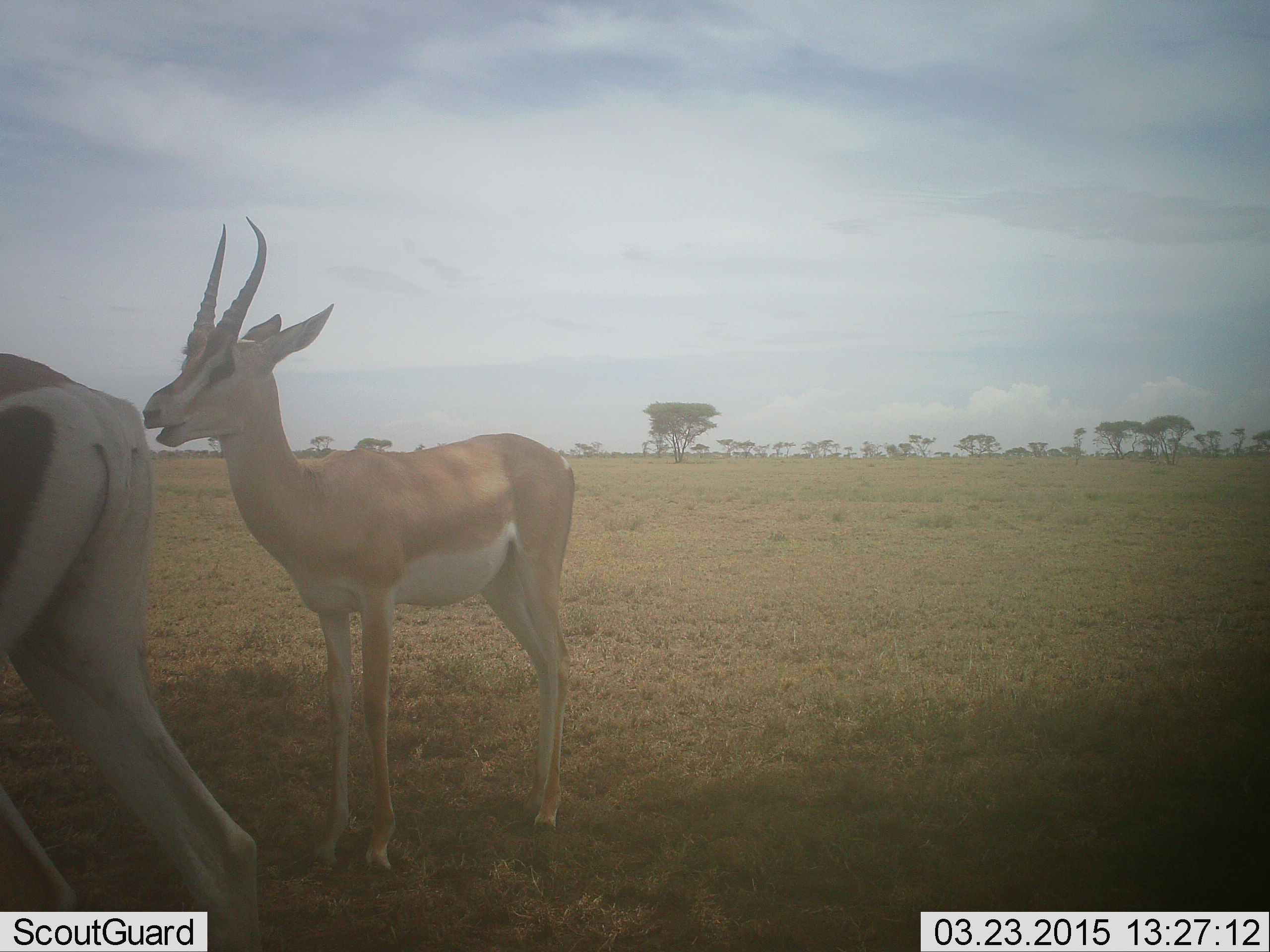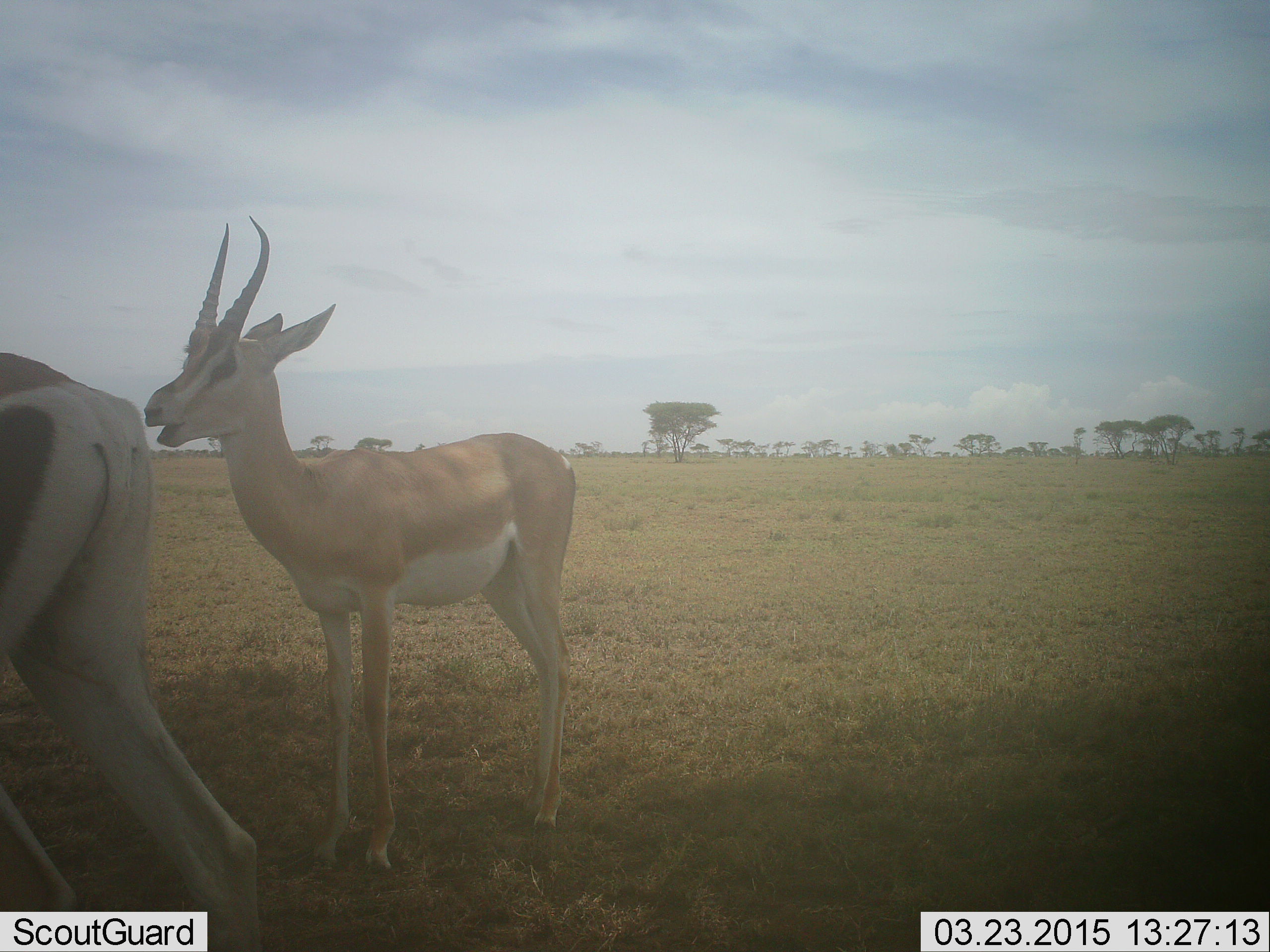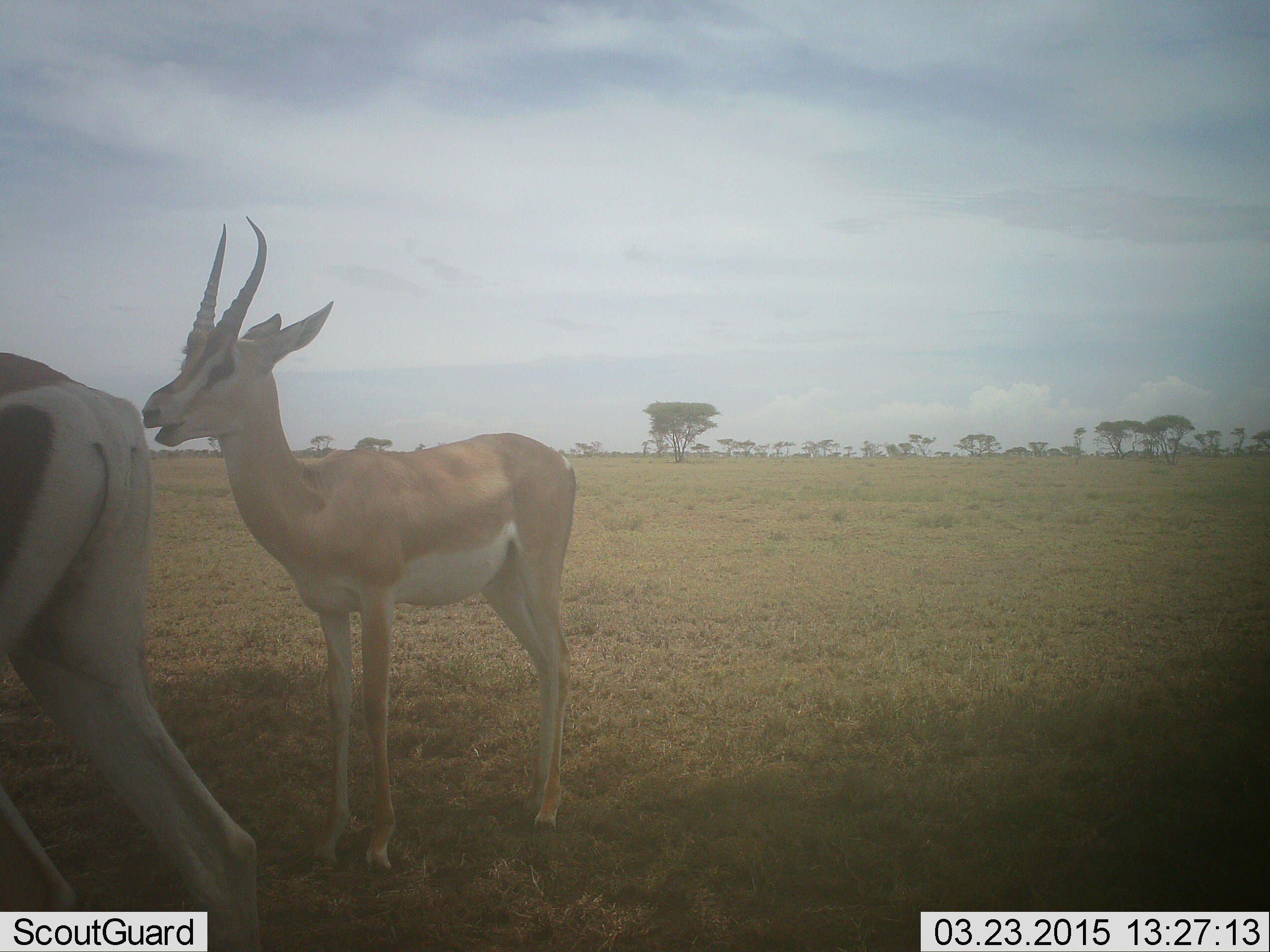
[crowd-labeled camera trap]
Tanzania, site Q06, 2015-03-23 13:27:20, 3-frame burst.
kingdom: Animalia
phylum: Chordata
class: Mammalia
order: Artiodactyla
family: Bovidae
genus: Nanger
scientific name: Nanger granti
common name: grant's gazelle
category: gazellegrants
Gazellegrants (grant's gazelle) (Nanger granti), count 2. Behavior (volunteer vote fractions): standing 100%, resting 0%, moving 0%, interacting 10%. Young present (vote fraction): 20%. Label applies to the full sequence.